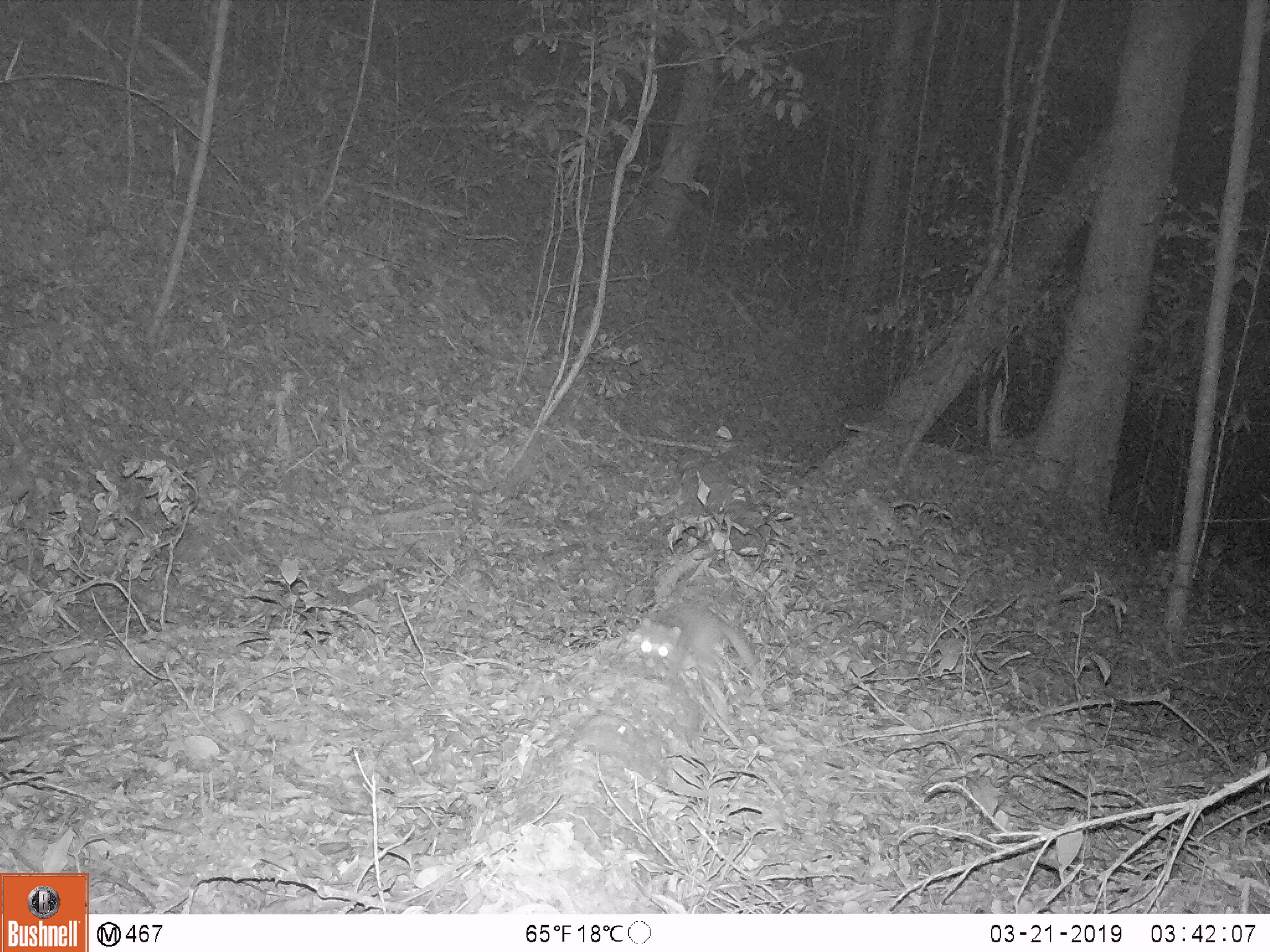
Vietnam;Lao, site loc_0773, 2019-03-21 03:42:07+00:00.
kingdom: Animalia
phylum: Chordata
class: Mammalia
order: Carnivora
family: Mustelidae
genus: Melogale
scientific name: Melogale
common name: ferret badger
Ferret badger (Melogale). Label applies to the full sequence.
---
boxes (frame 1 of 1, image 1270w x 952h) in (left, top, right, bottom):
ferret badger: (637, 602, 718, 686)